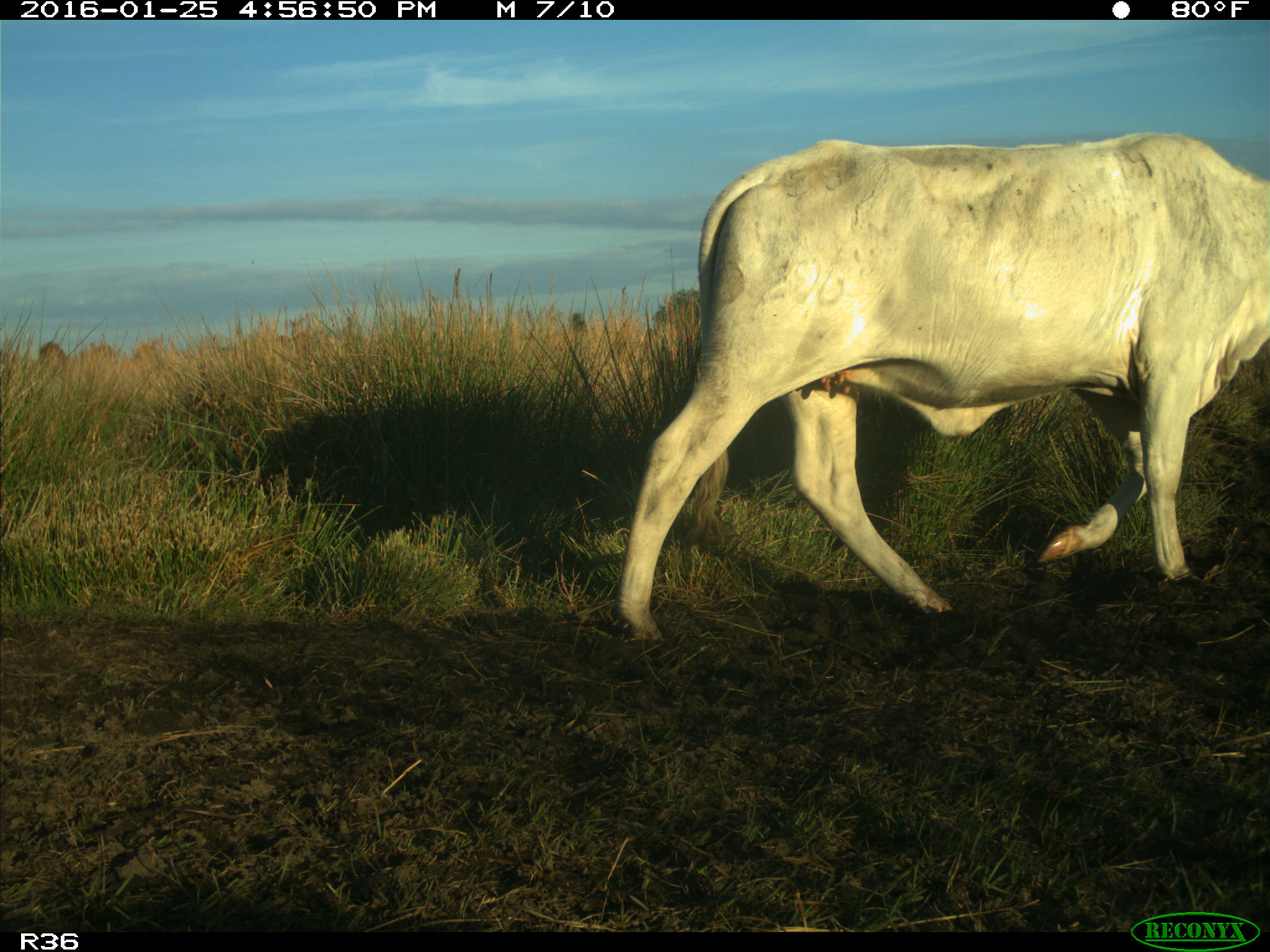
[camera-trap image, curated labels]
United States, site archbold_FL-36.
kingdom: Animalia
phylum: Chordata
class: Mammalia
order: Artiodactyla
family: Bovidae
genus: Bos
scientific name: Bos taurus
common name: domestic cow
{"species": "Bos taurus (domestic cow)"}